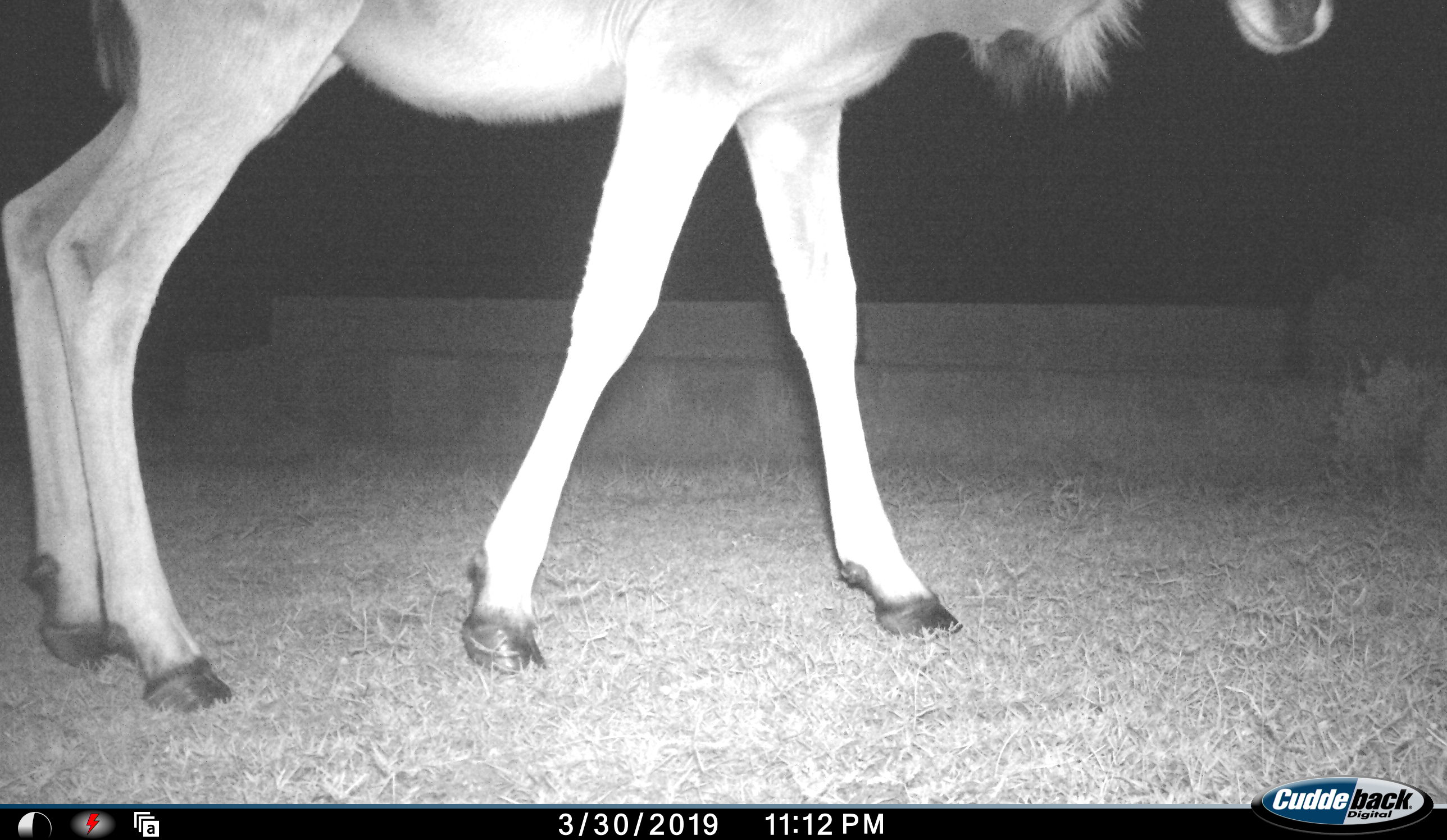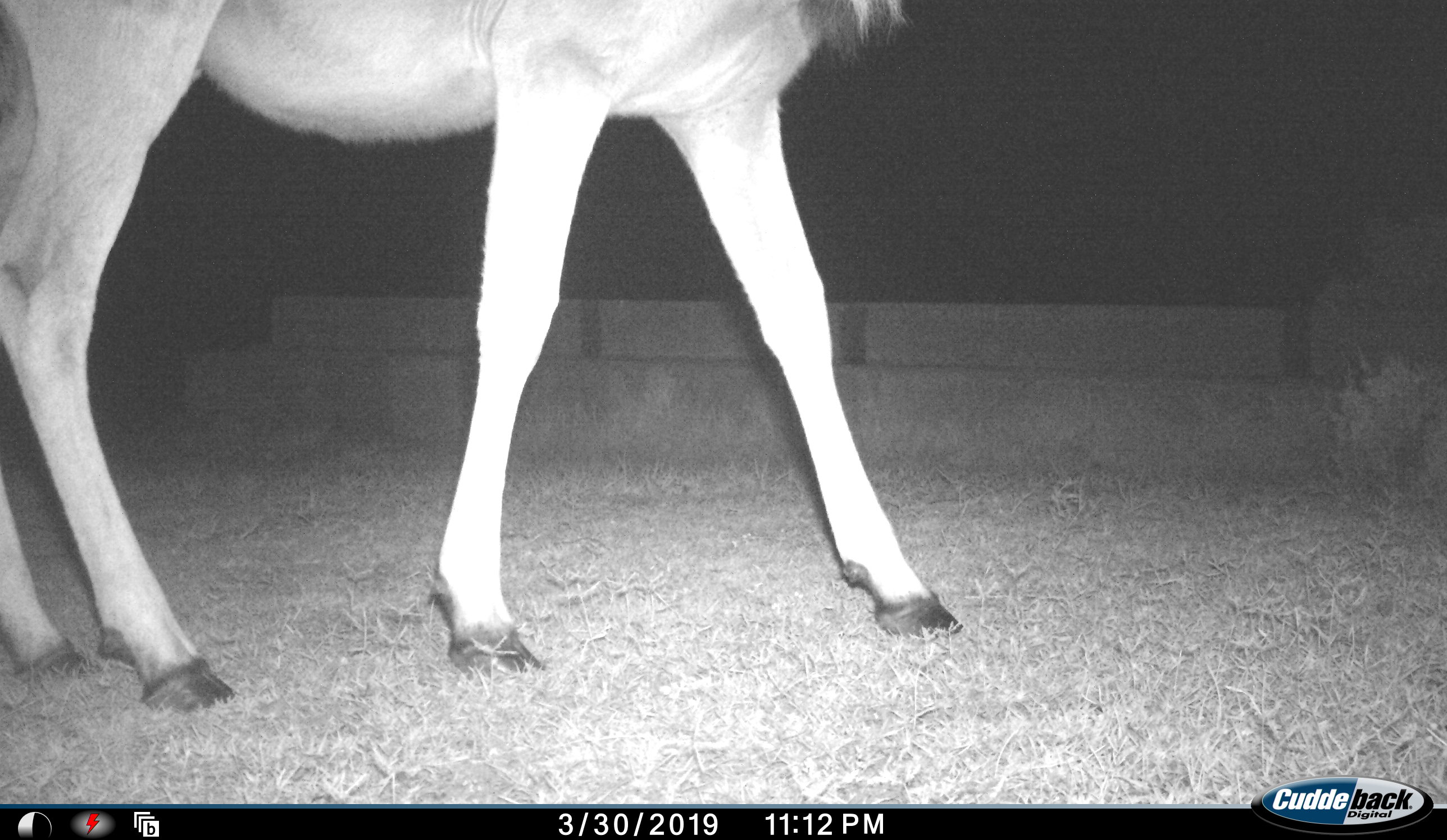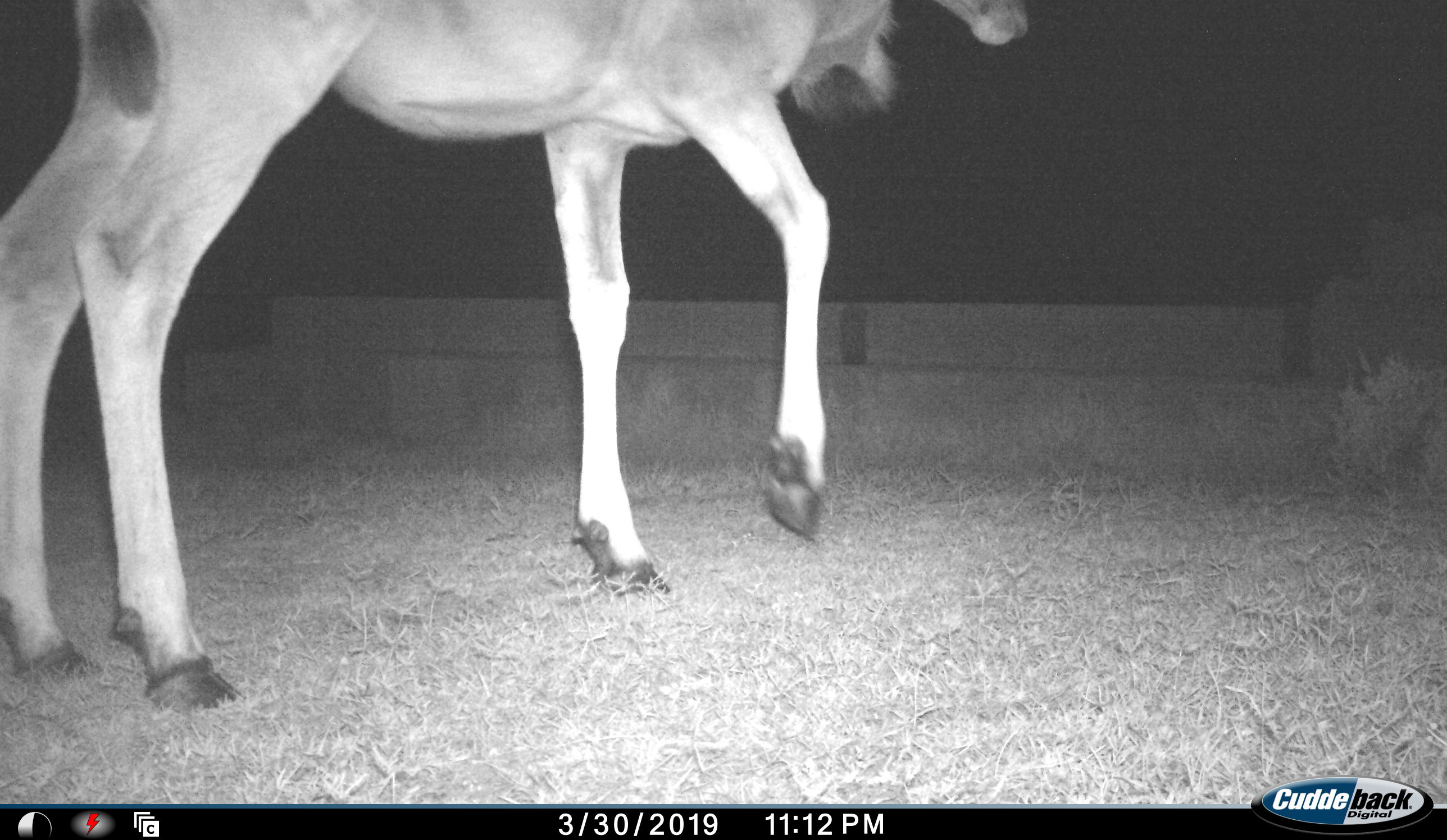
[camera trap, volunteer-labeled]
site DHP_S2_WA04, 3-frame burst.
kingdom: Animalia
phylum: Chordata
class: Mammalia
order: Artiodactyla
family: Bovidae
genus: Tragelaphus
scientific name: Tragelaphus oryx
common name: eland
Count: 1.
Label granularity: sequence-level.